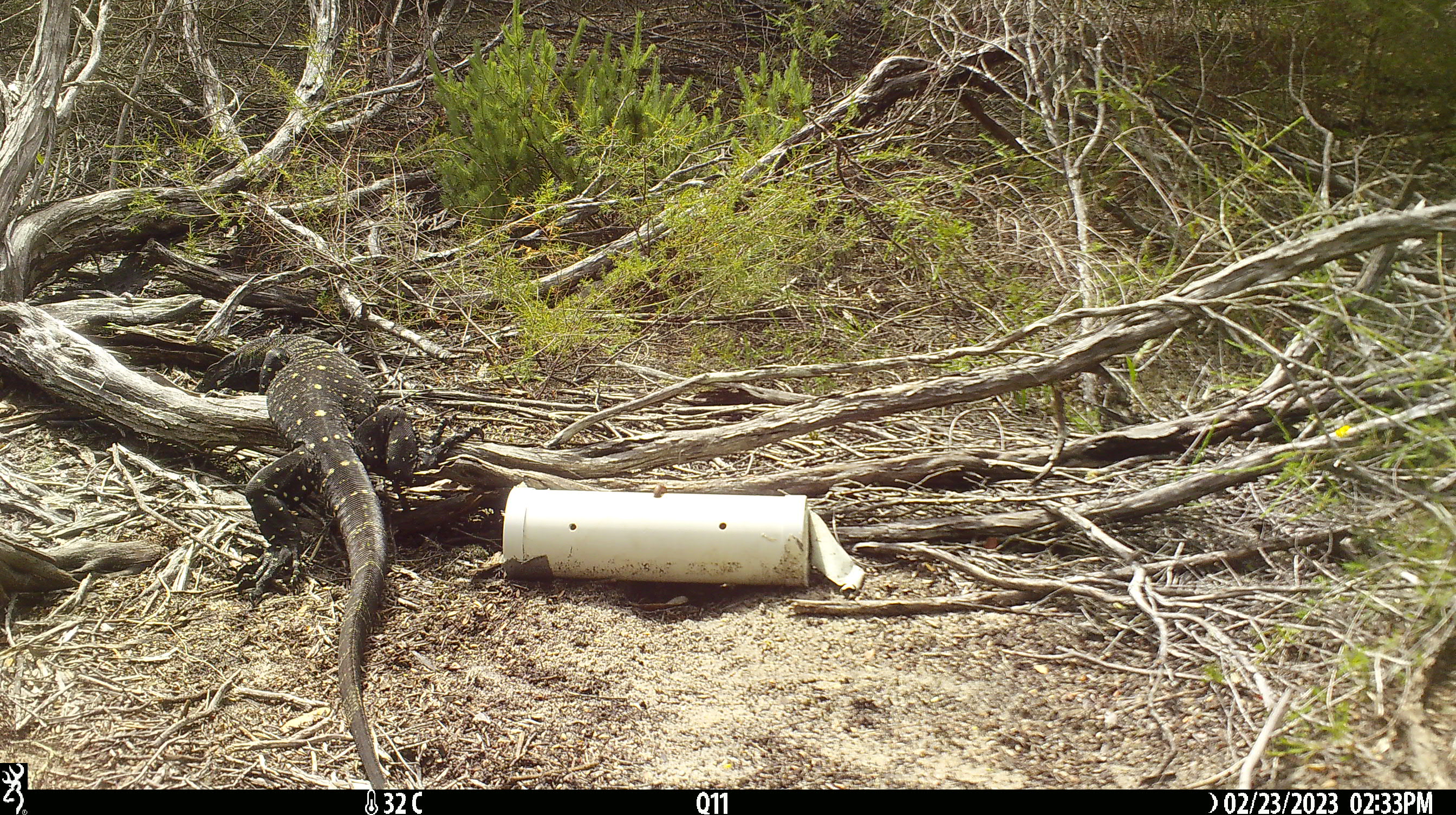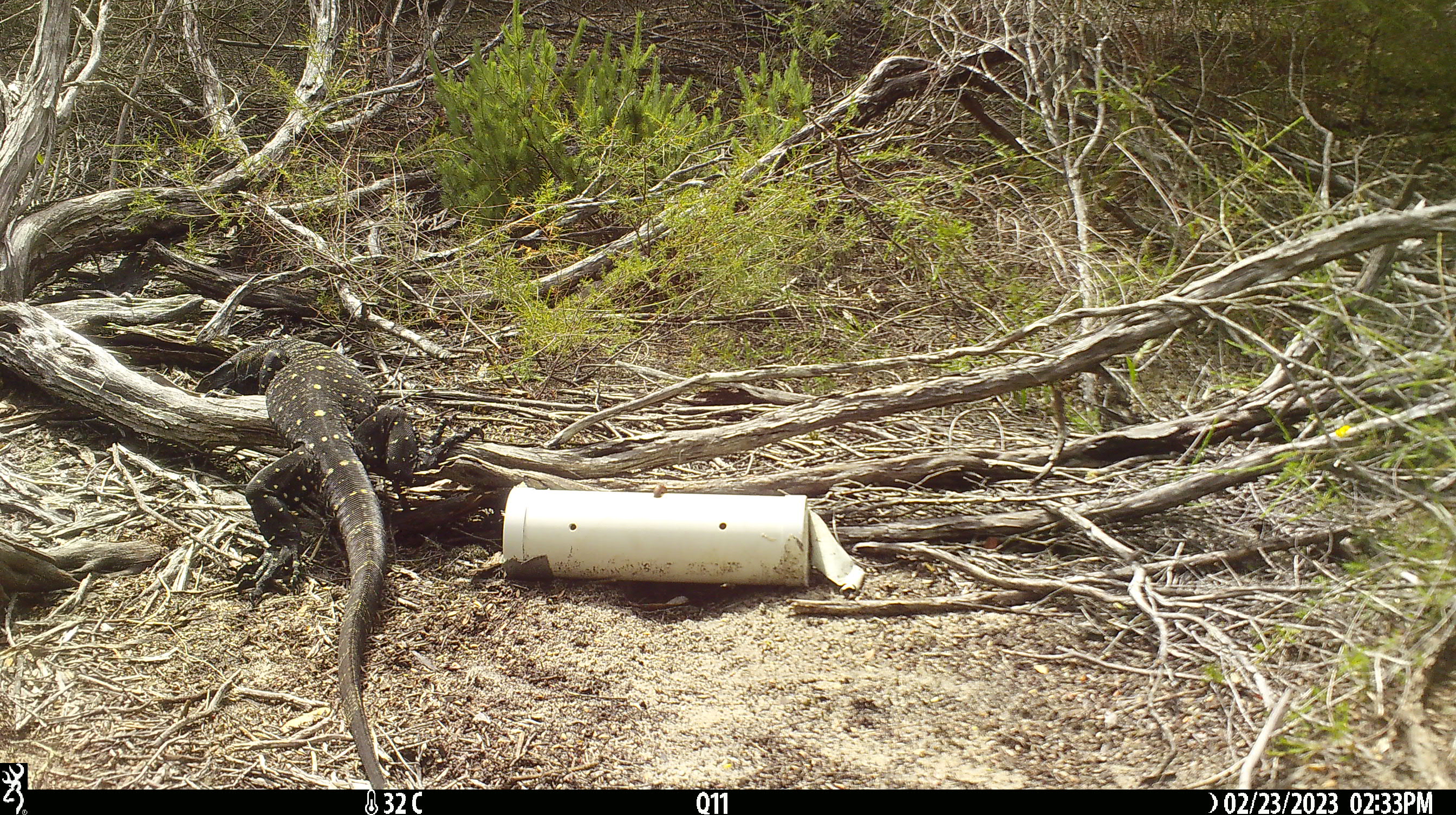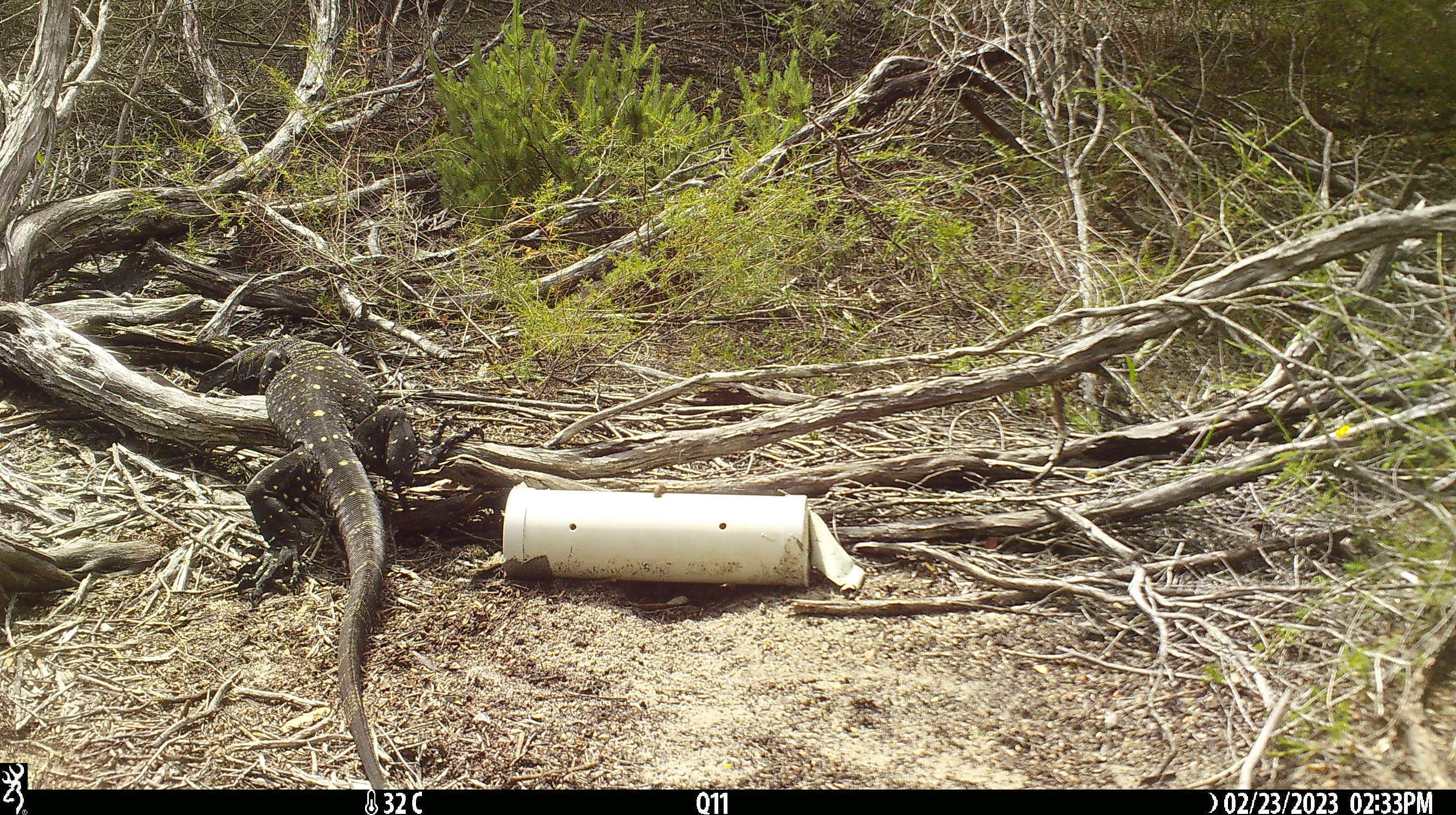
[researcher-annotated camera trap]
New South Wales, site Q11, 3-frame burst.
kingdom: Animalia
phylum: Chordata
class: Reptilia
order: Squamata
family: Varanidae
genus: Varanus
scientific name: Varanus varius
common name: lace monitor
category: goanna